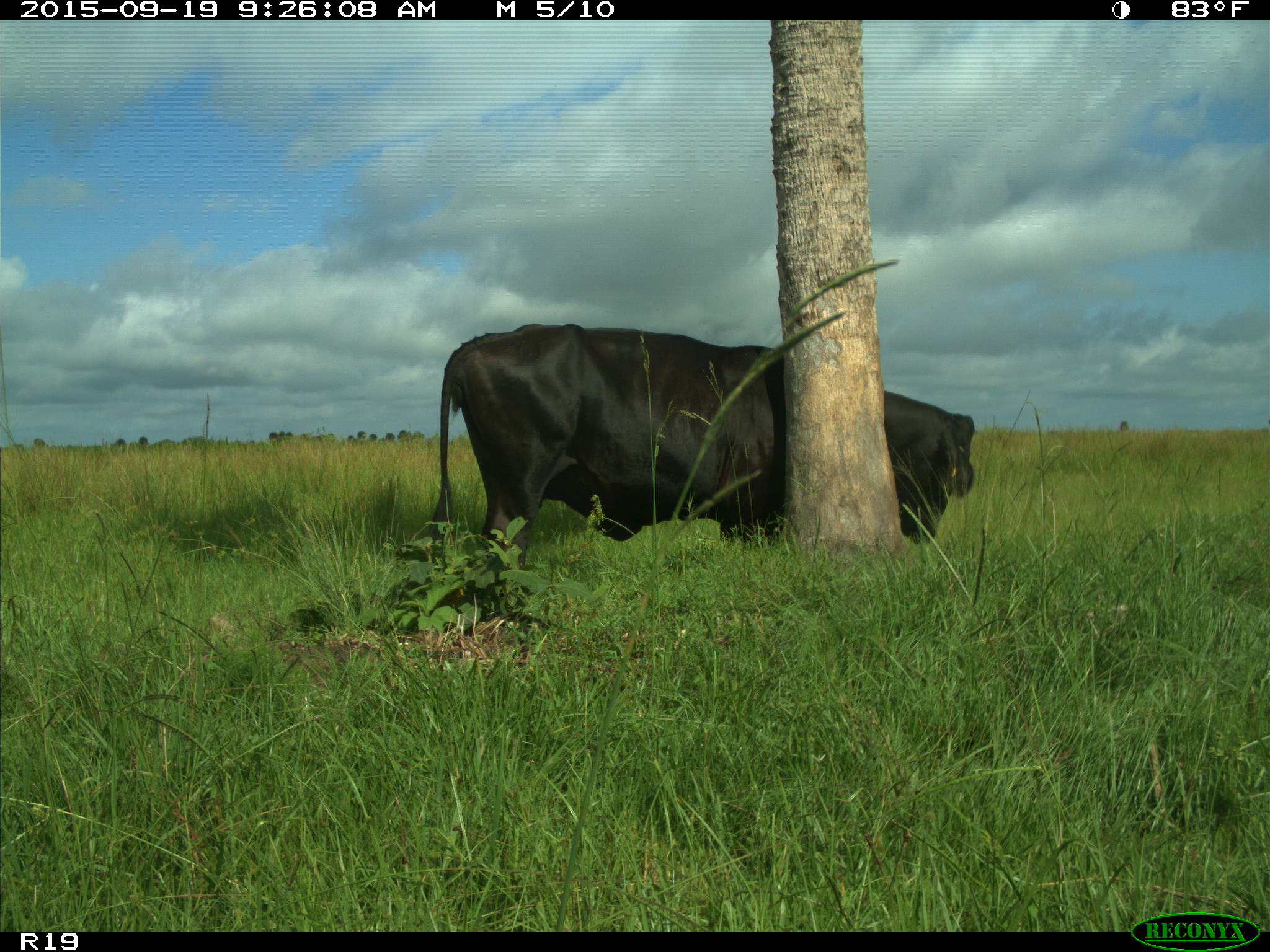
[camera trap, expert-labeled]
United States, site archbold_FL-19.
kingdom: Animalia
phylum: Chordata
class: Mammalia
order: Artiodactyla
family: Bovidae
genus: Bos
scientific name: Bos taurus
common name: domestic cow